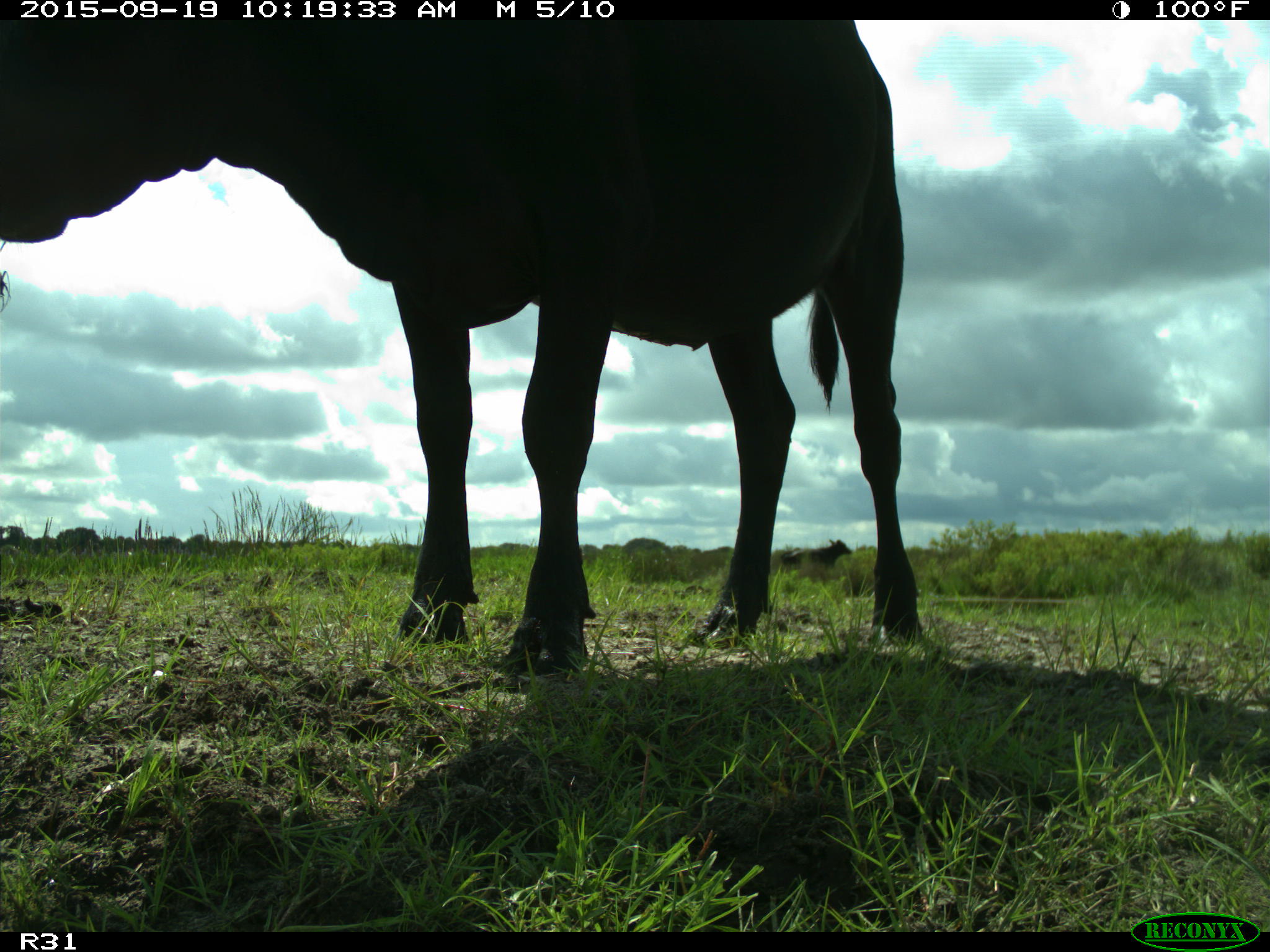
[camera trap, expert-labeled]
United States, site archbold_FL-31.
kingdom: Animalia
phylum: Chordata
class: Mammalia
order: Artiodactyla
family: Bovidae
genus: Bos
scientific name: Bos taurus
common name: domestic cow